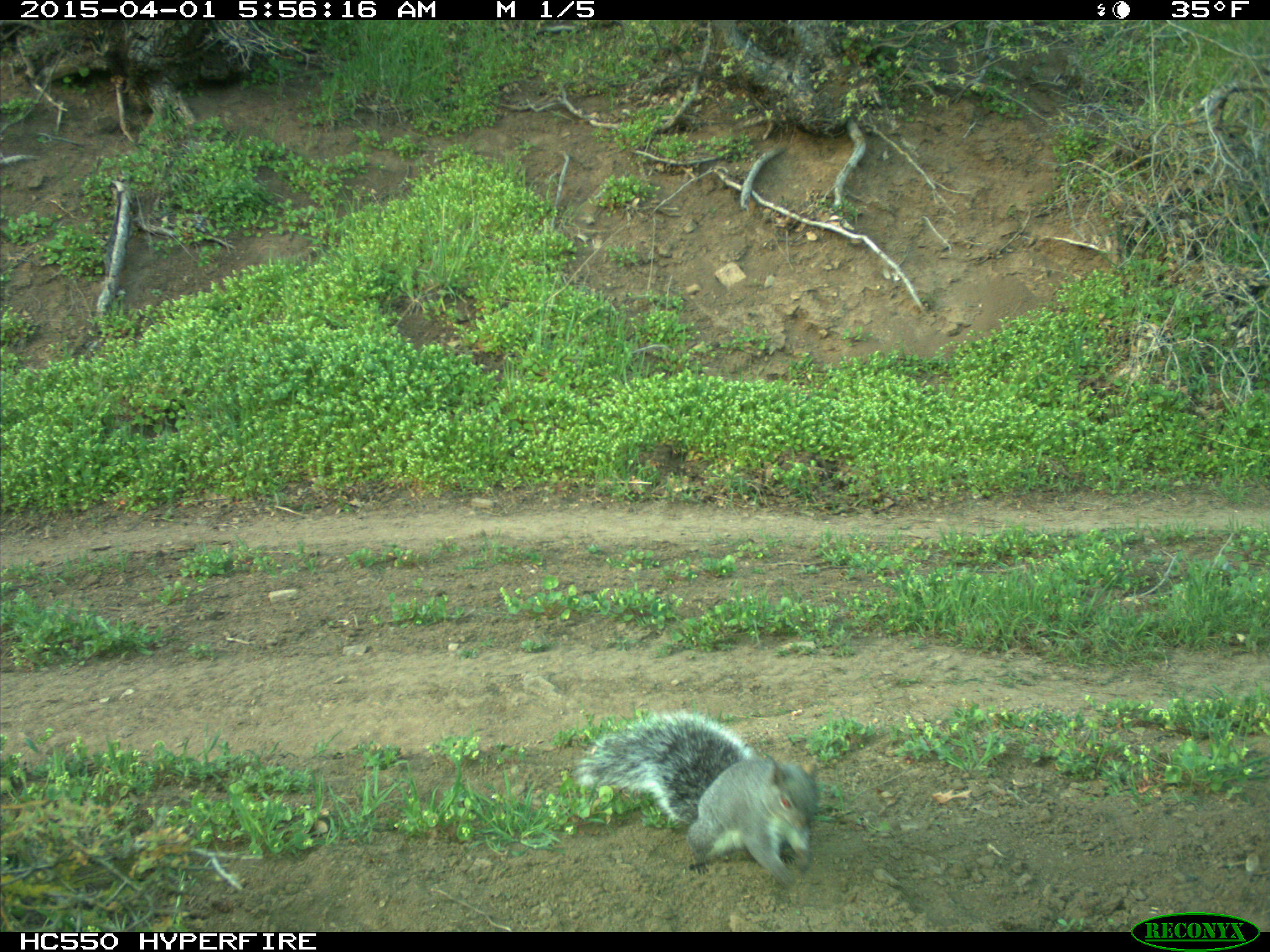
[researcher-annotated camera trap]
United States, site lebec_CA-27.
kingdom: Animalia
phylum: Chordata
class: Mammalia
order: Rodentia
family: Sciuridae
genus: Sciurus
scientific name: Sciurus carolinensis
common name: eastern gray squirrel